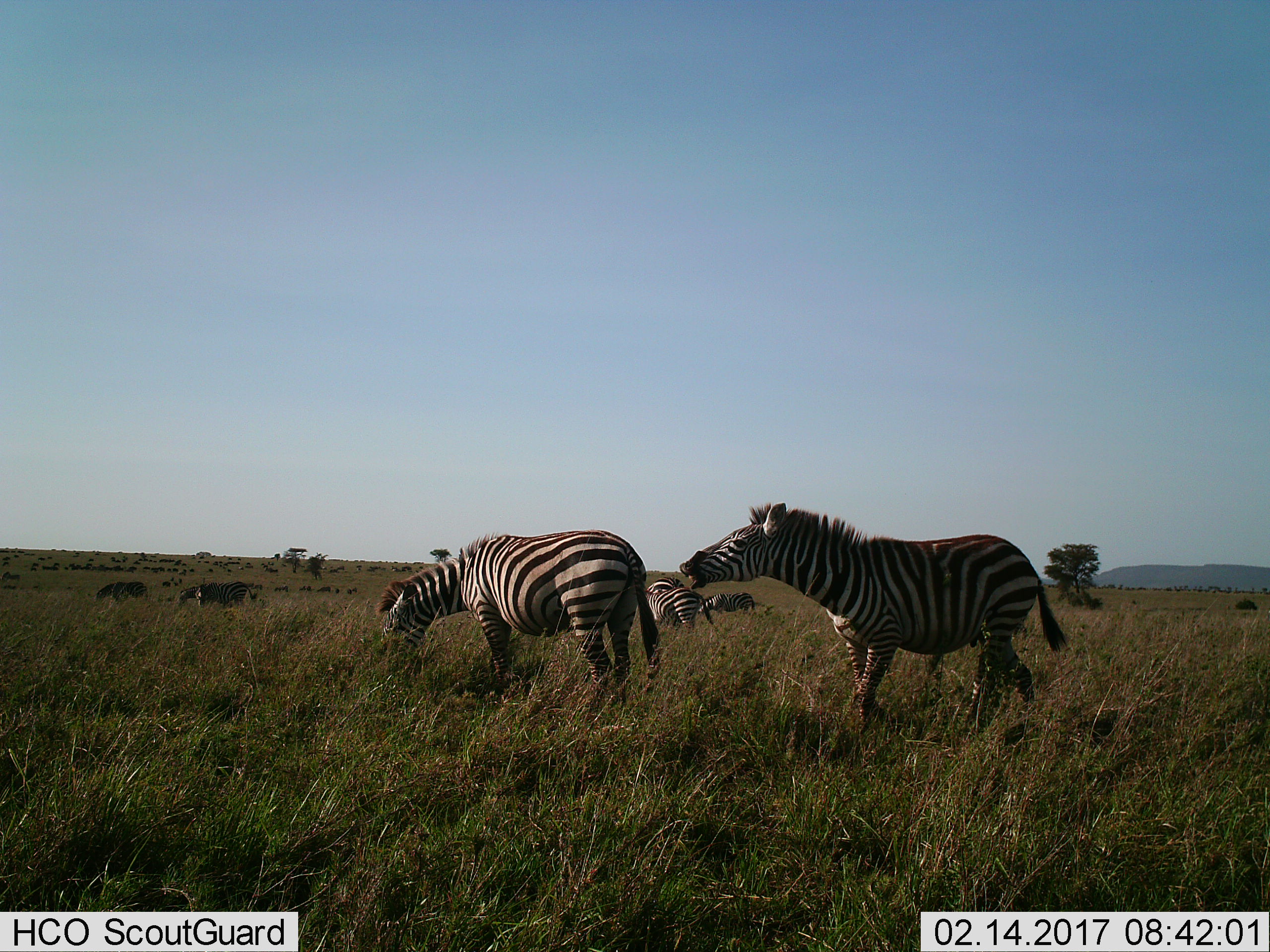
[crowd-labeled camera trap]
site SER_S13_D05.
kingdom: Animalia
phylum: Chordata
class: Mammalia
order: Perissodactyla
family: Equidae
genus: Equus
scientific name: Equus quagga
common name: plains zebra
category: zebraplains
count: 8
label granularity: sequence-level